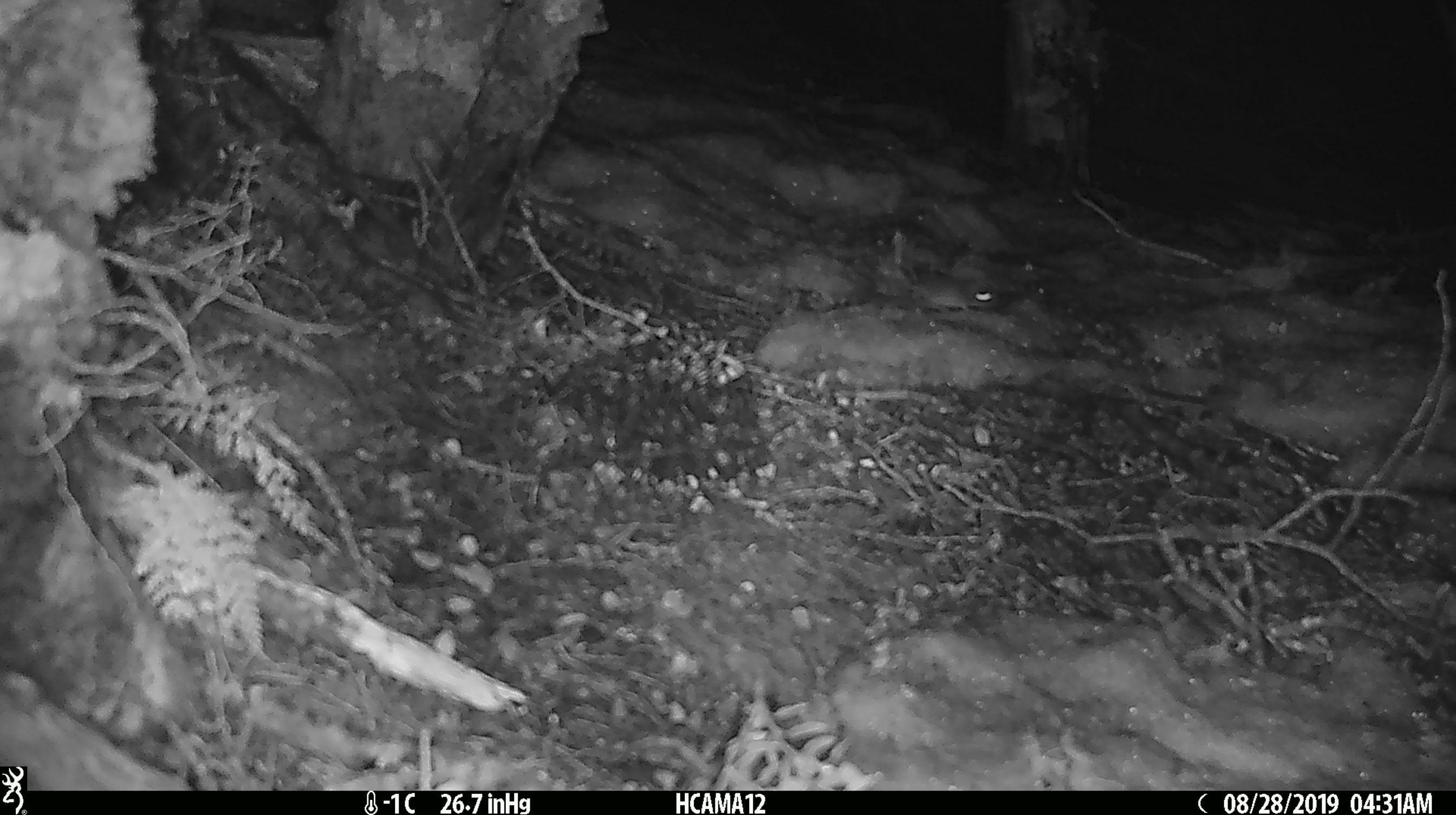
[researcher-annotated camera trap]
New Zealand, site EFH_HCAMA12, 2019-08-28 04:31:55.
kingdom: Animalia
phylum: Chordata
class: Mammalia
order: Rodentia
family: Muridae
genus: Mus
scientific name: Mus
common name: mouse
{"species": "mouse (Mus)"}